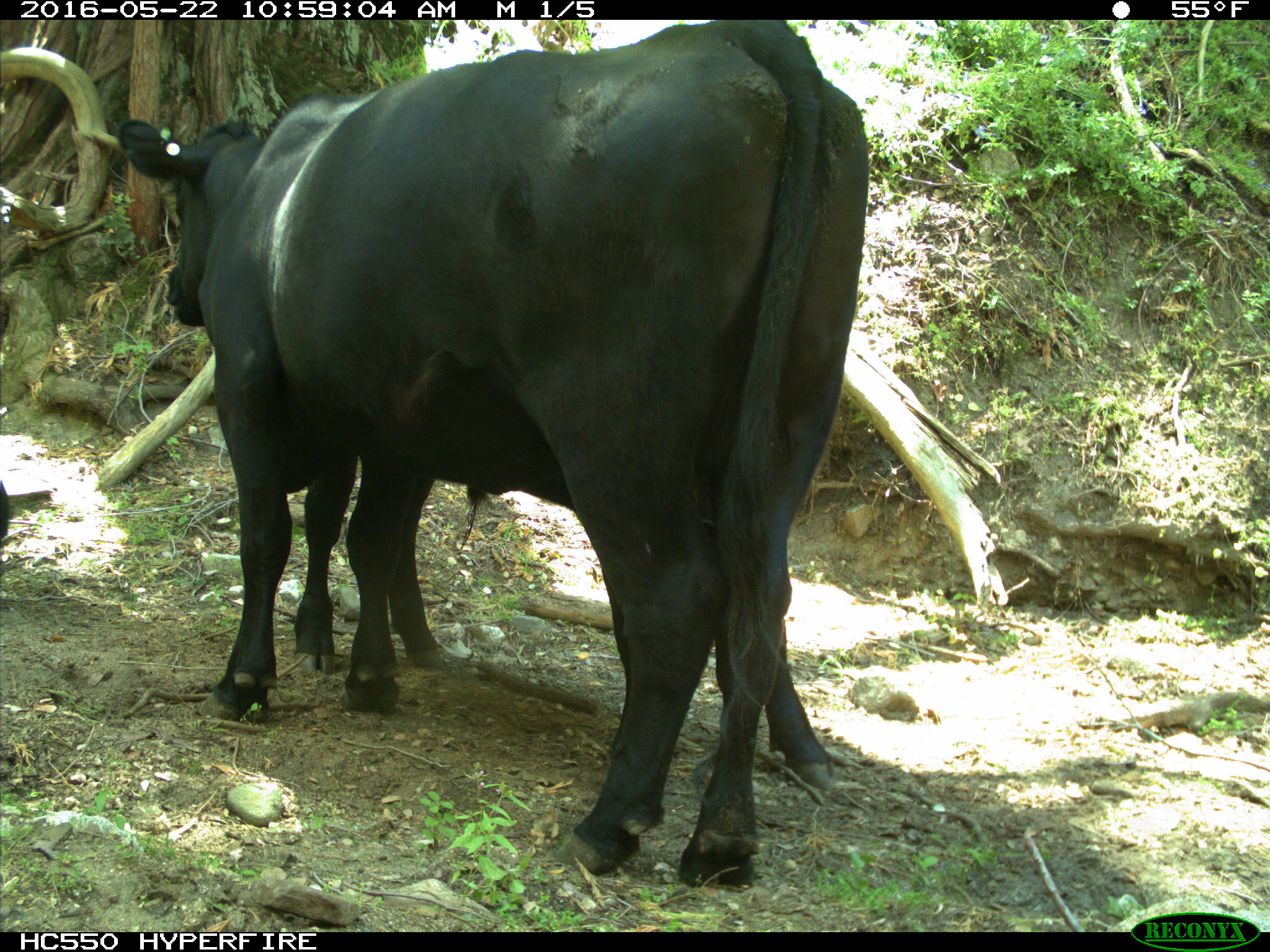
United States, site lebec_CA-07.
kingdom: Animalia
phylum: Chordata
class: Mammalia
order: Artiodactyla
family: Bovidae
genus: Bos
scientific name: Bos taurus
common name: domestic cow